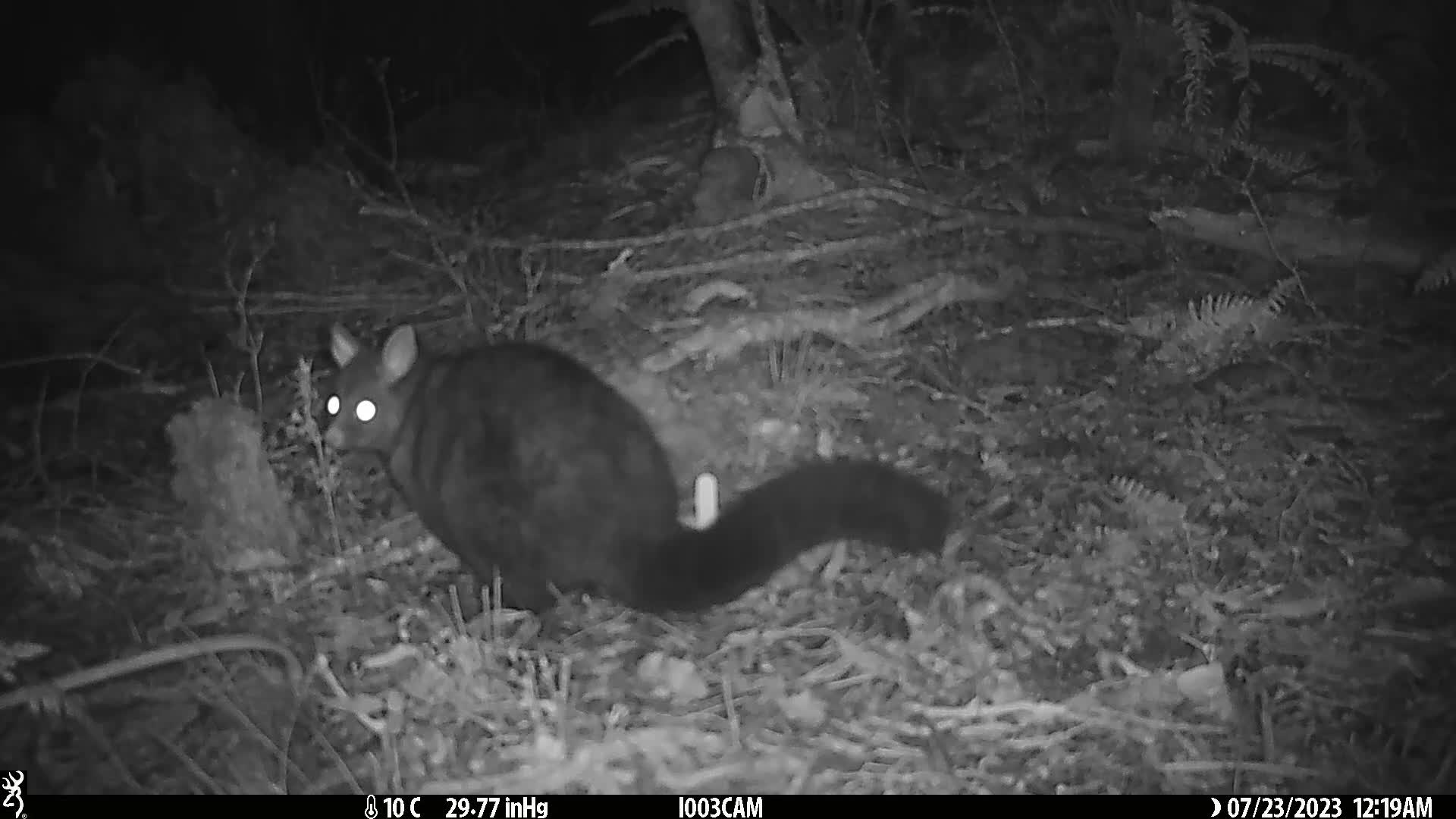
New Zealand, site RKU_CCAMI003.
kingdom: Animalia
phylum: Chordata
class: Mammalia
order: Diprotodontia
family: Phalangeridae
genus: Trichosurus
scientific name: Trichosurus vulpecula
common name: common brushtail possum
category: possum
Possum (common brushtail possum) (Trichosurus vulpecula).